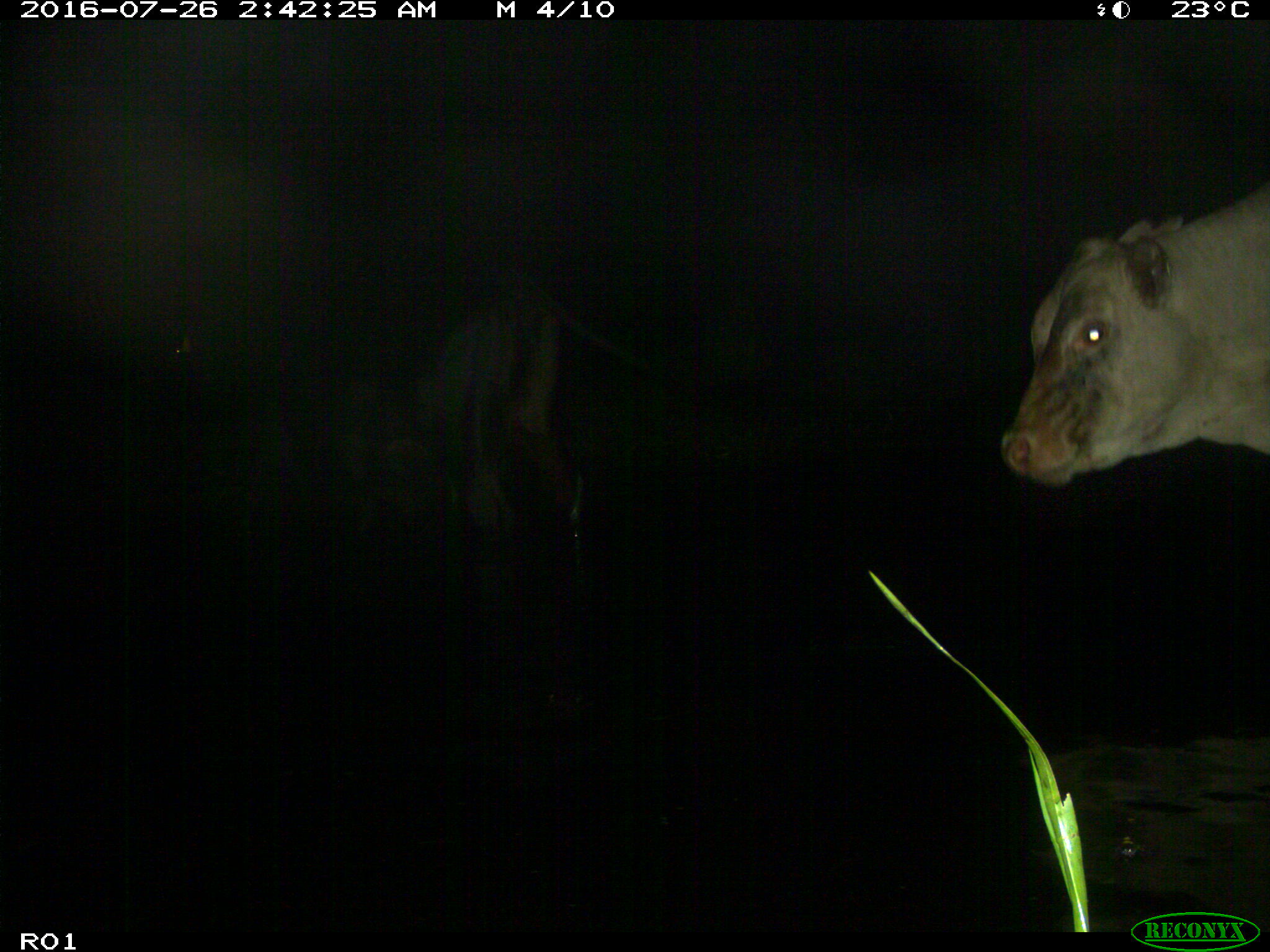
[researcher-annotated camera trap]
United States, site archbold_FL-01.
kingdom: Animalia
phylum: Chordata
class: Mammalia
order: Artiodactyla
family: Bovidae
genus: Bos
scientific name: Bos taurus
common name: domestic cow